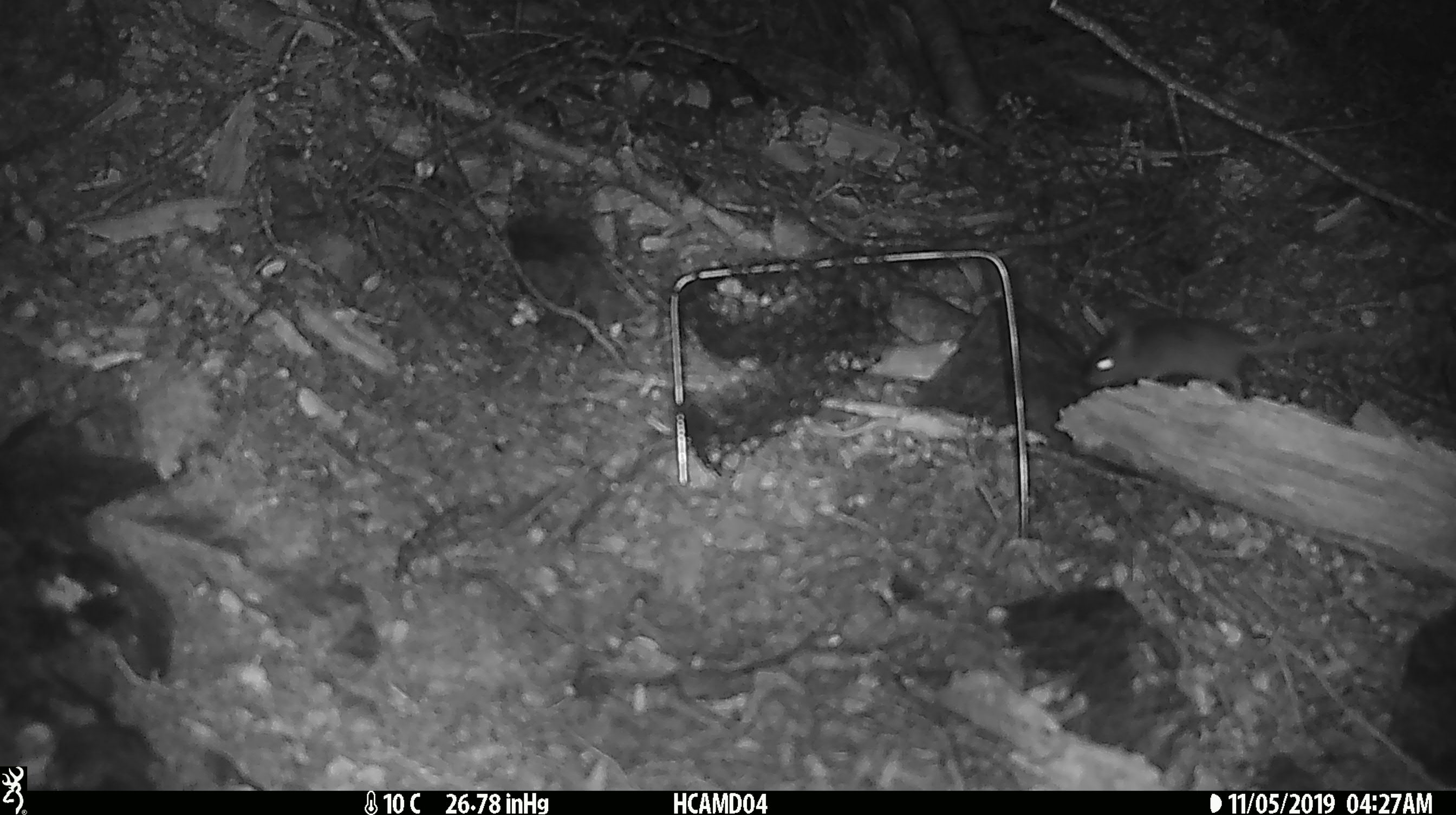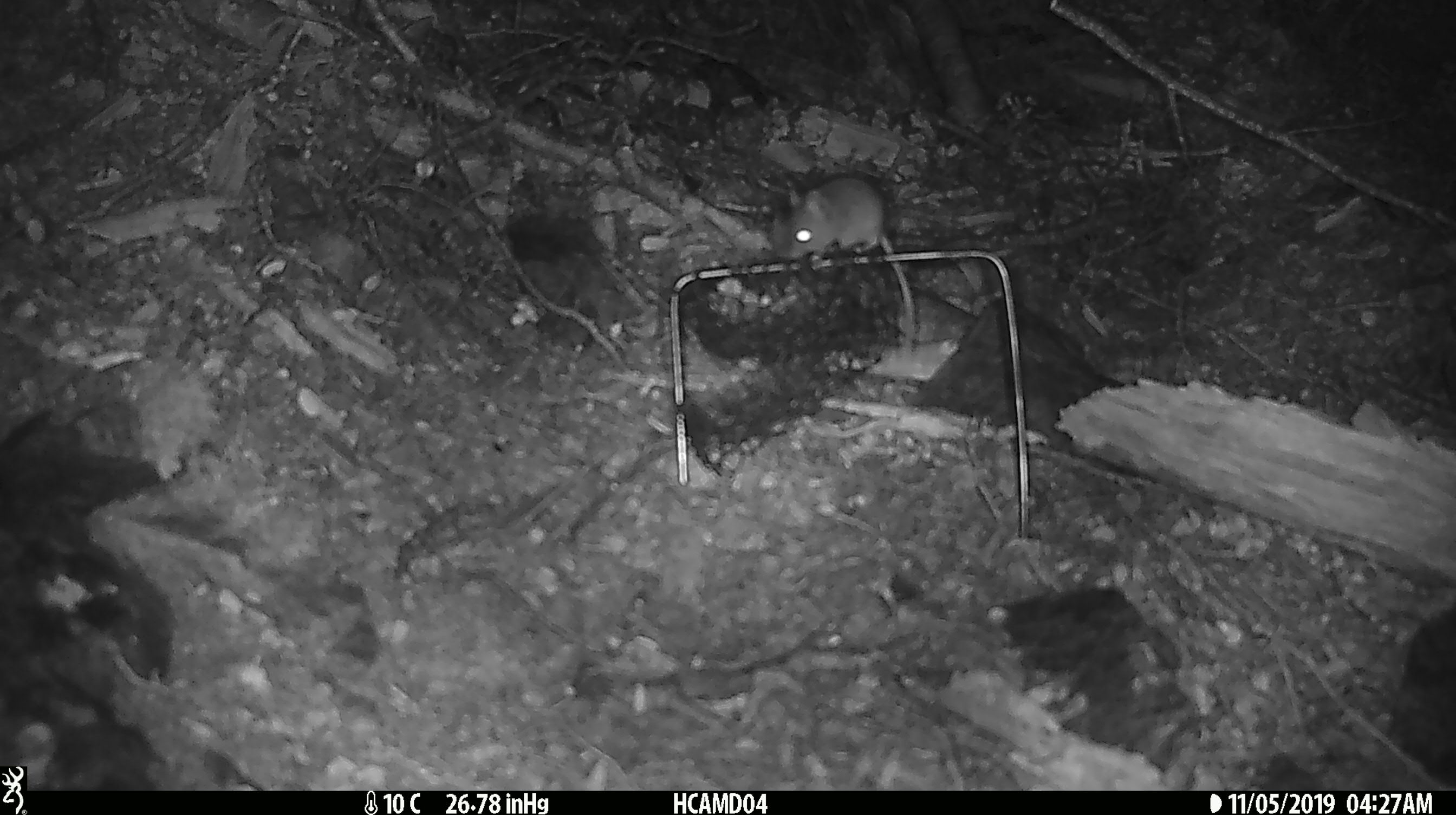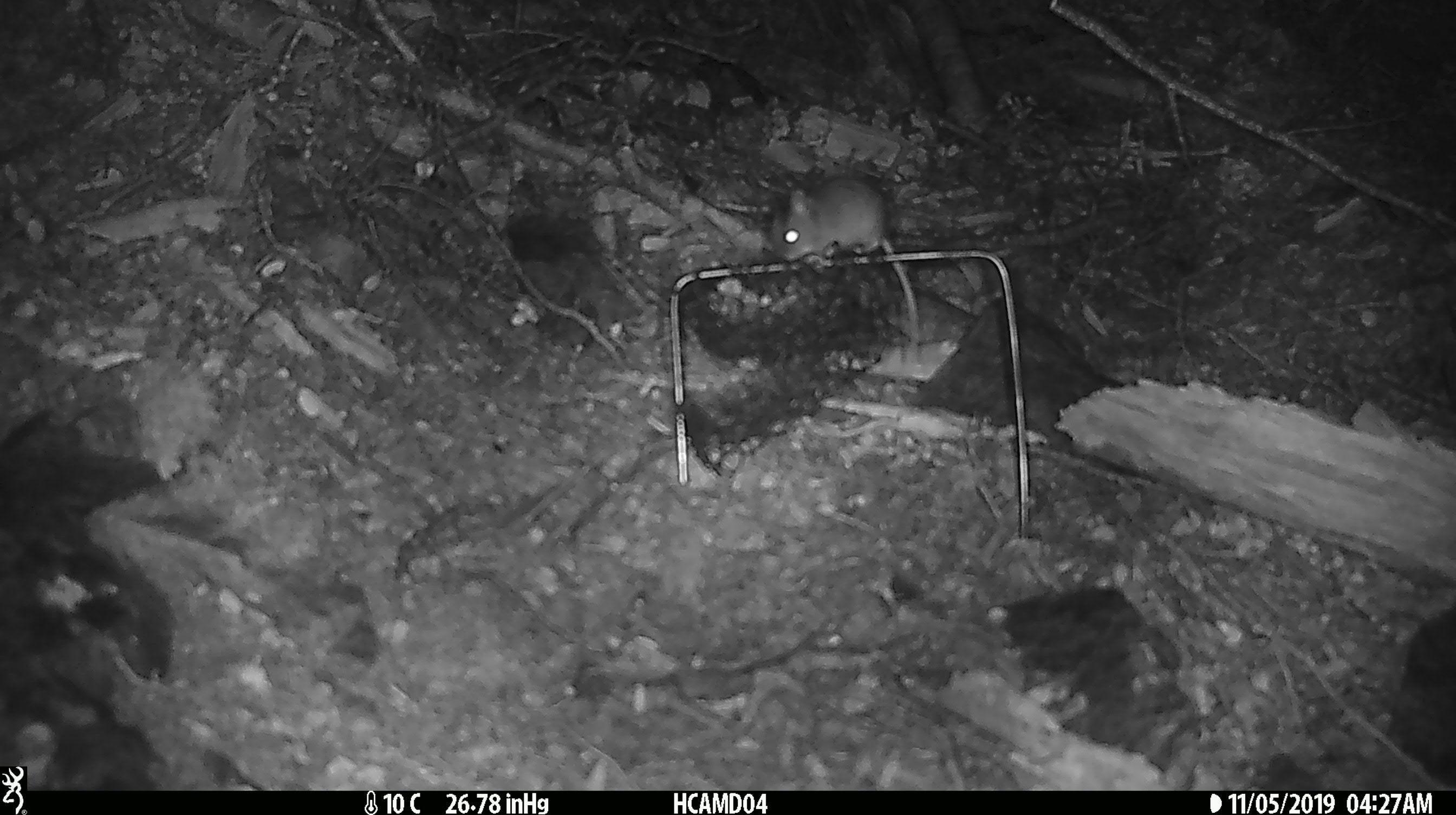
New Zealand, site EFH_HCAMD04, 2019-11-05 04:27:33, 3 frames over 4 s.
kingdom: Animalia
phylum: Chordata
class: Mammalia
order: Rodentia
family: Muridae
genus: Mus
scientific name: Mus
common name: mouse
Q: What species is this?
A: Mouse (Mus).